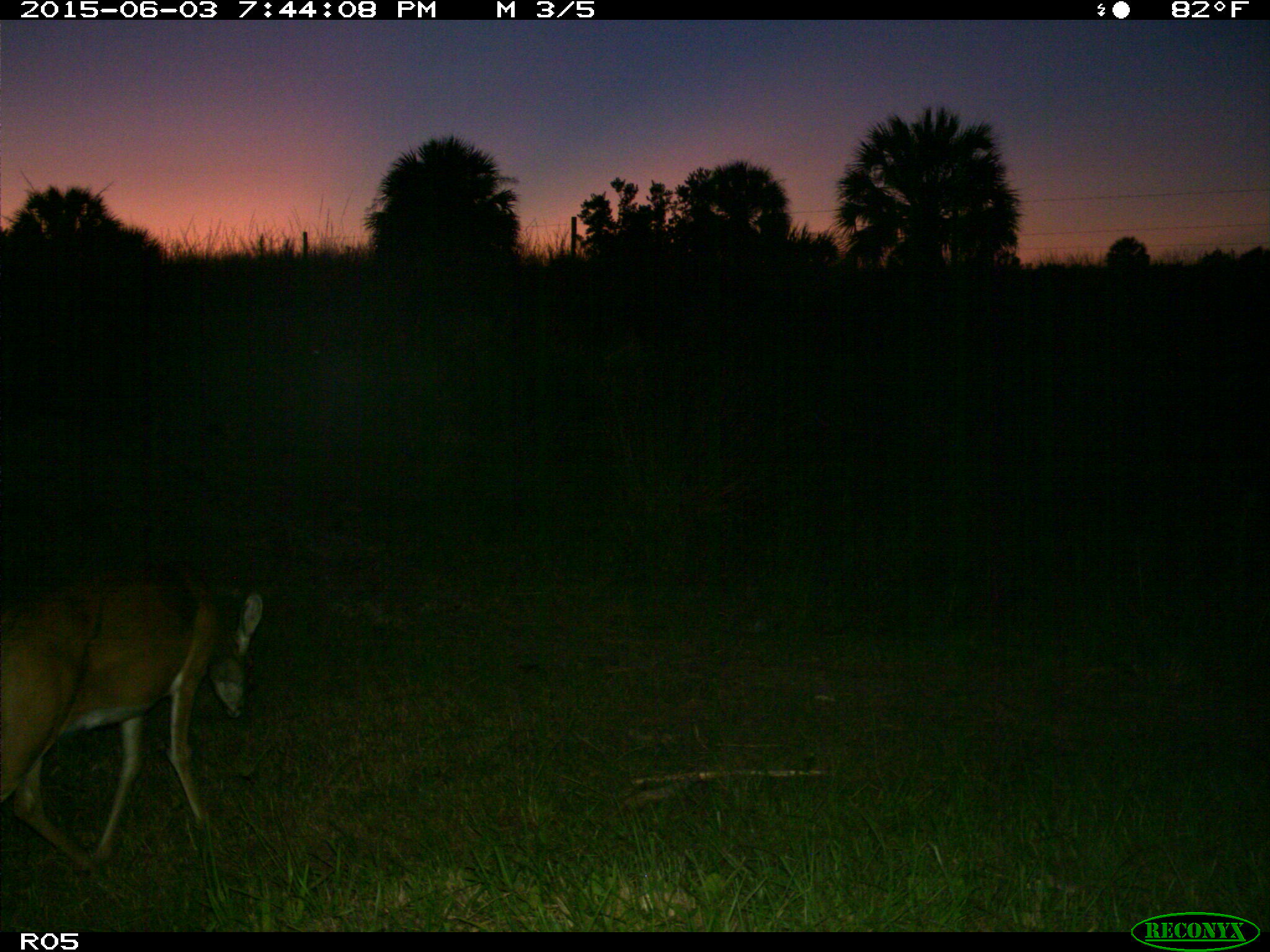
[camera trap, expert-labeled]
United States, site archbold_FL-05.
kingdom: Animalia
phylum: Chordata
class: Mammalia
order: Artiodactyla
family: Cervidae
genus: Odocoileus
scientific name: Odocoileus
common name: deer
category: unidentified deer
Unidentified deer (deer) (Odocoileus).